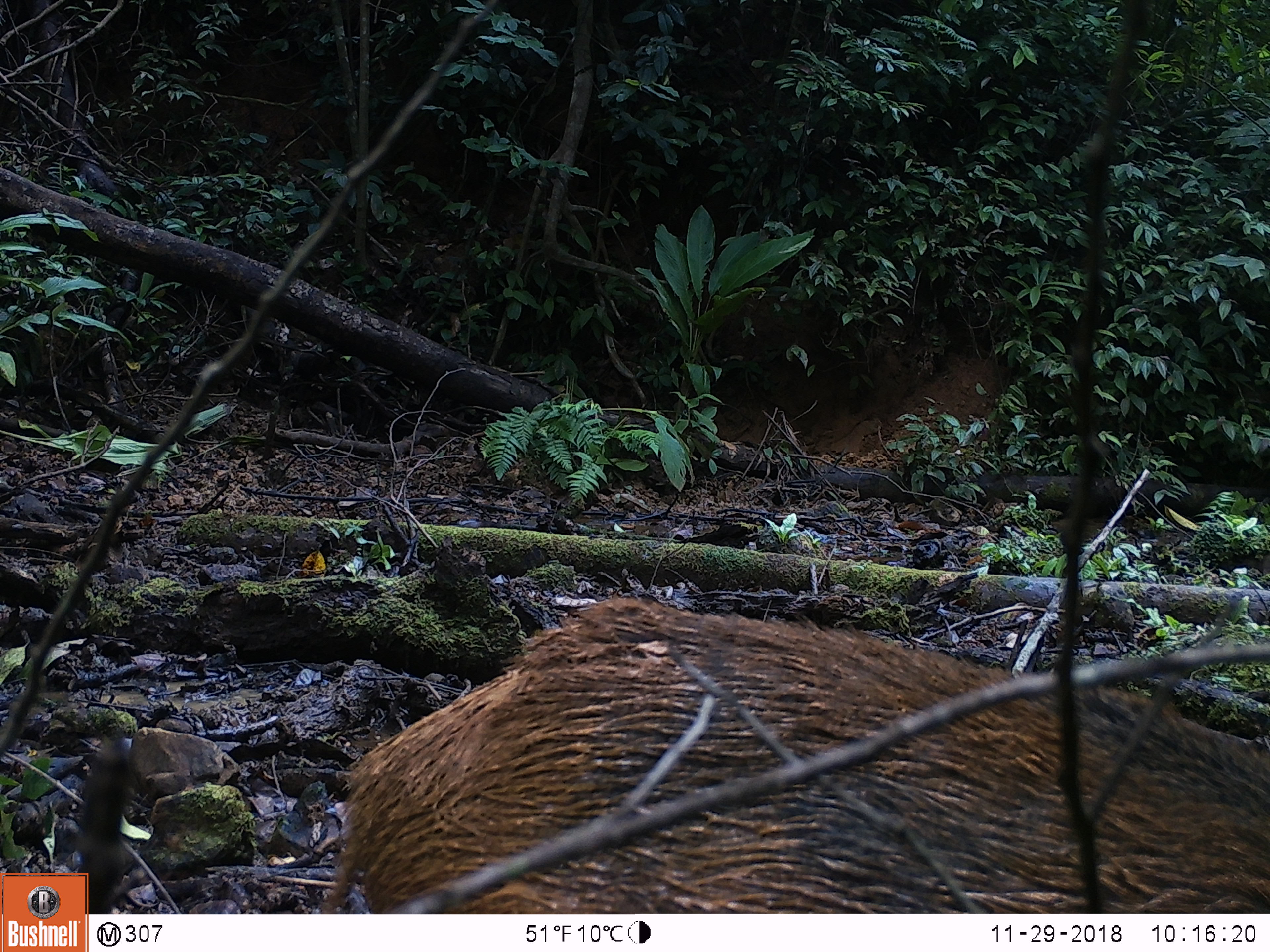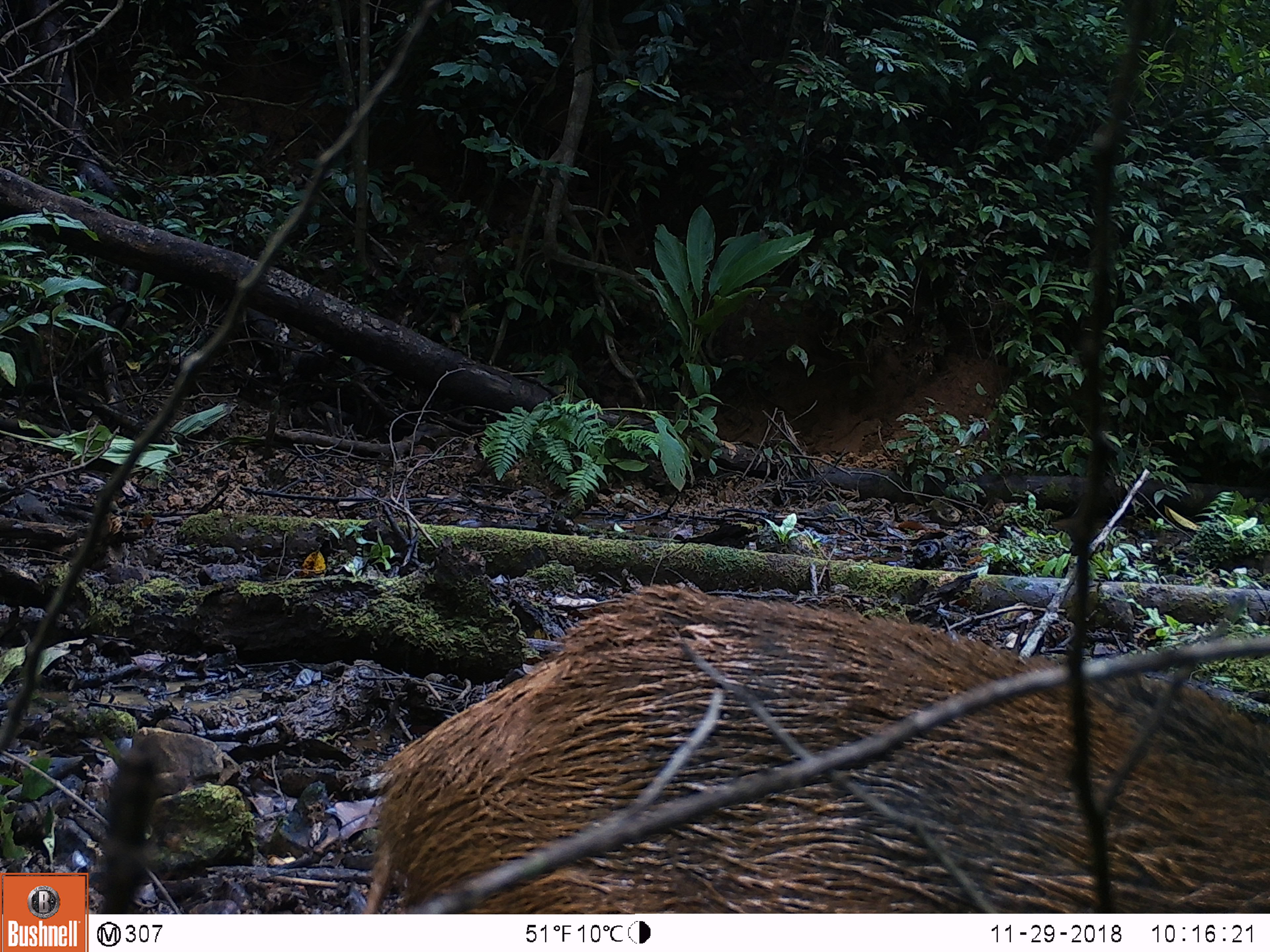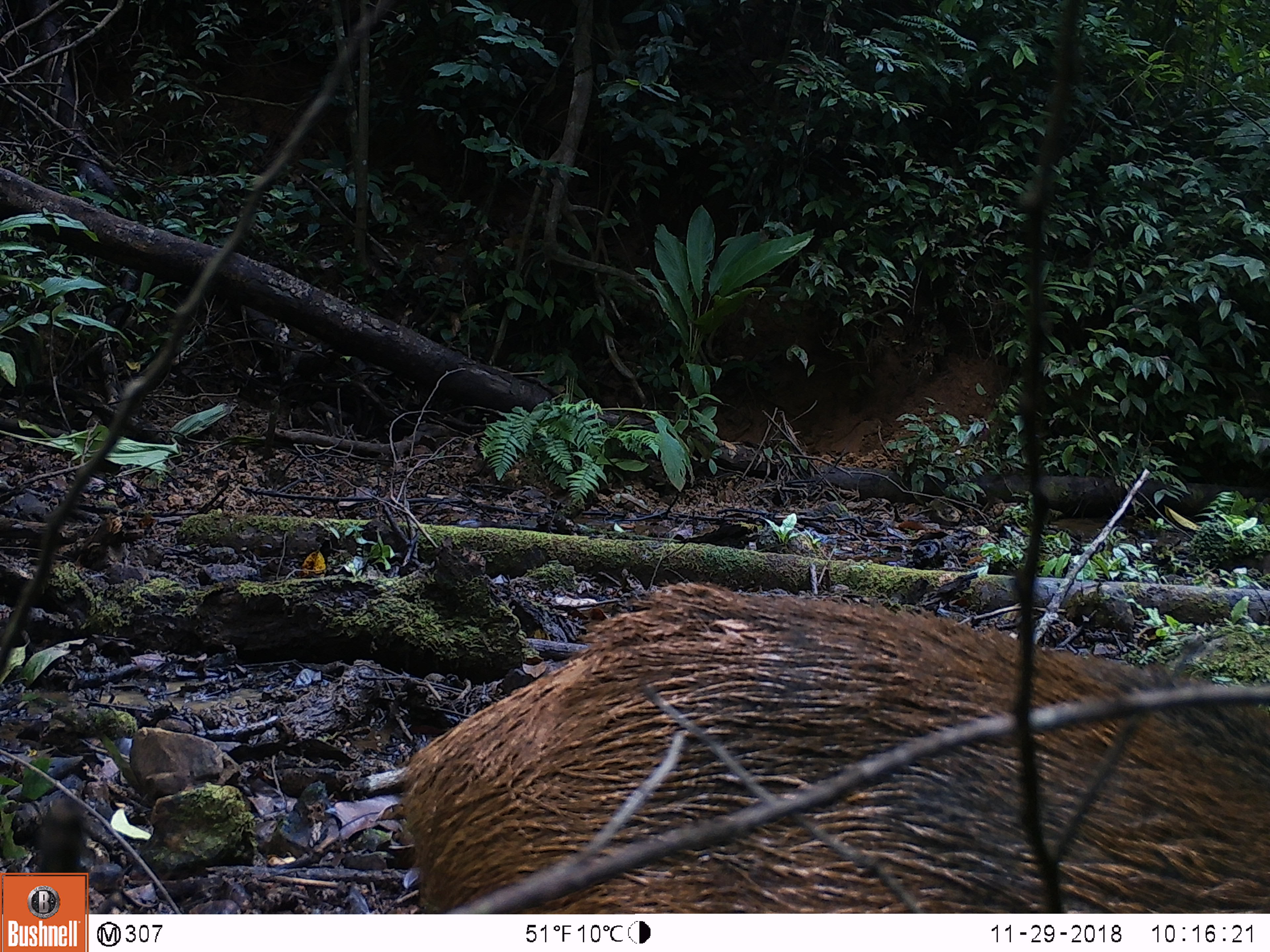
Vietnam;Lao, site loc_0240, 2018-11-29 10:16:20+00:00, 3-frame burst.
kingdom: Animalia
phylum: Chordata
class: Mammalia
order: Artiodactyla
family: Suidae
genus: Sus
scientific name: Sus scrofa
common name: eurasian wild pig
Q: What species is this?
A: Eurasian wild pig (Sus scrofa).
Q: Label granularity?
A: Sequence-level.